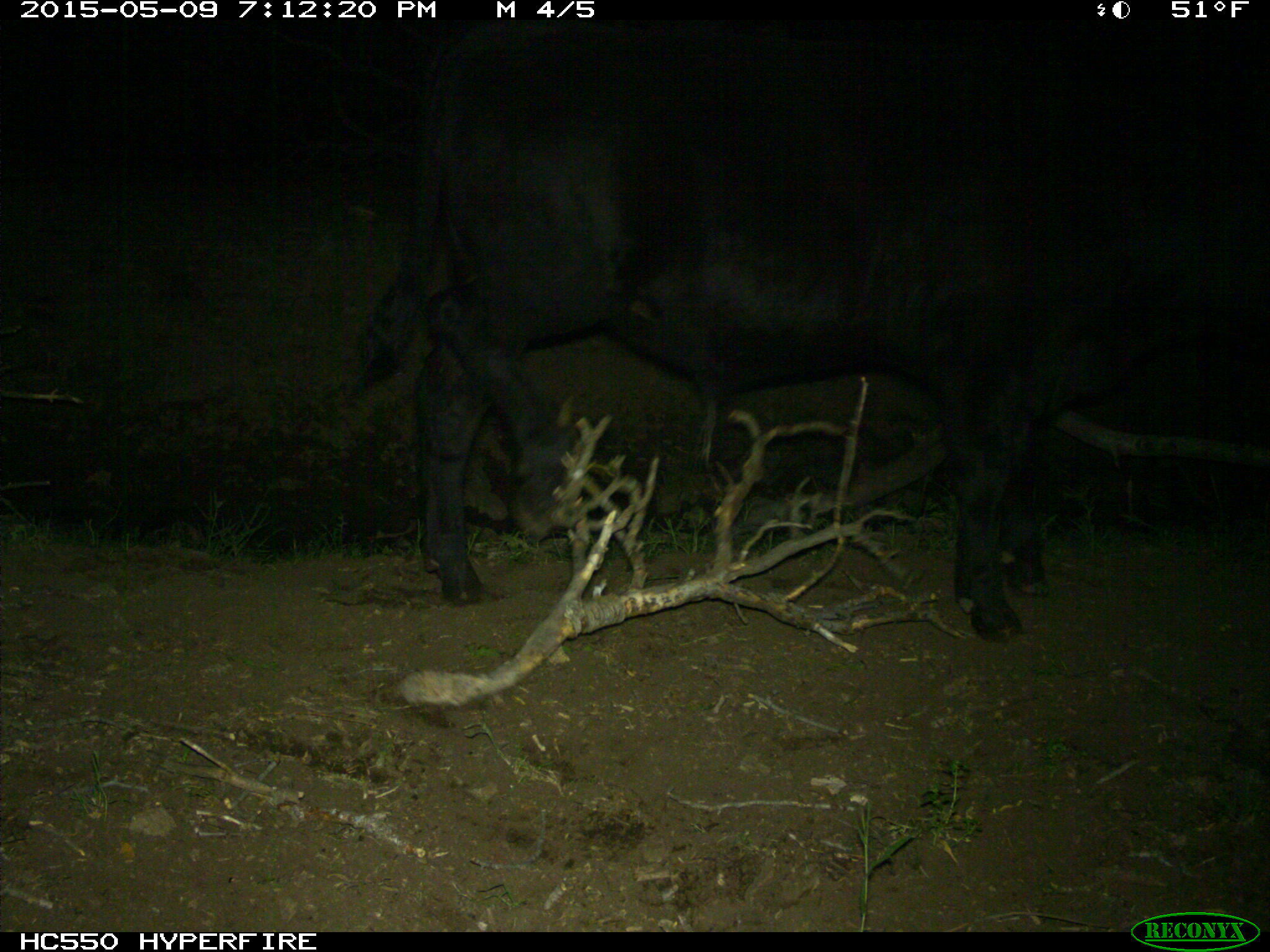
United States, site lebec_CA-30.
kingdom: Animalia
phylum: Chordata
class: Mammalia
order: Artiodactyla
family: Bovidae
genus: Bos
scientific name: Bos taurus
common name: domestic cow